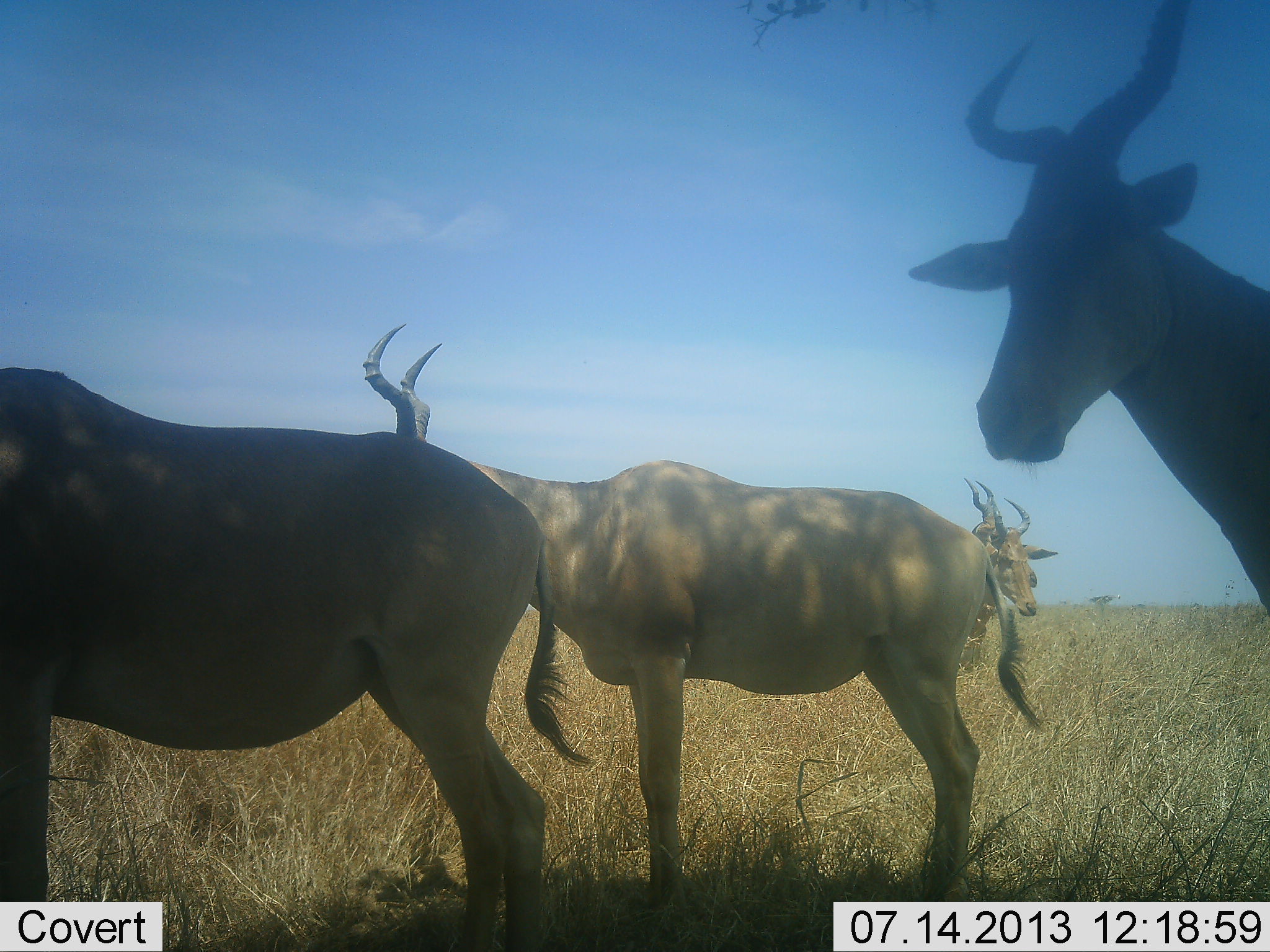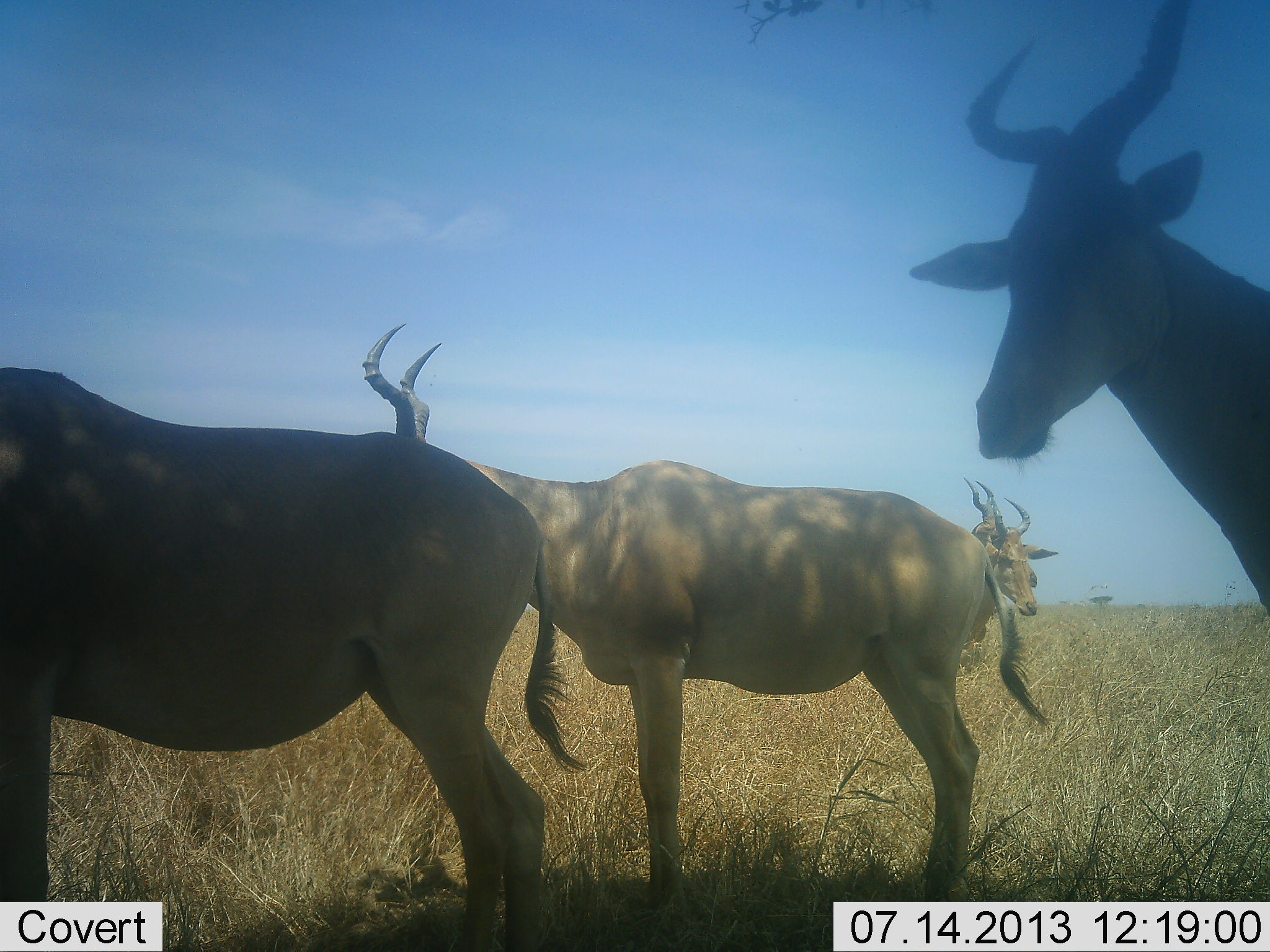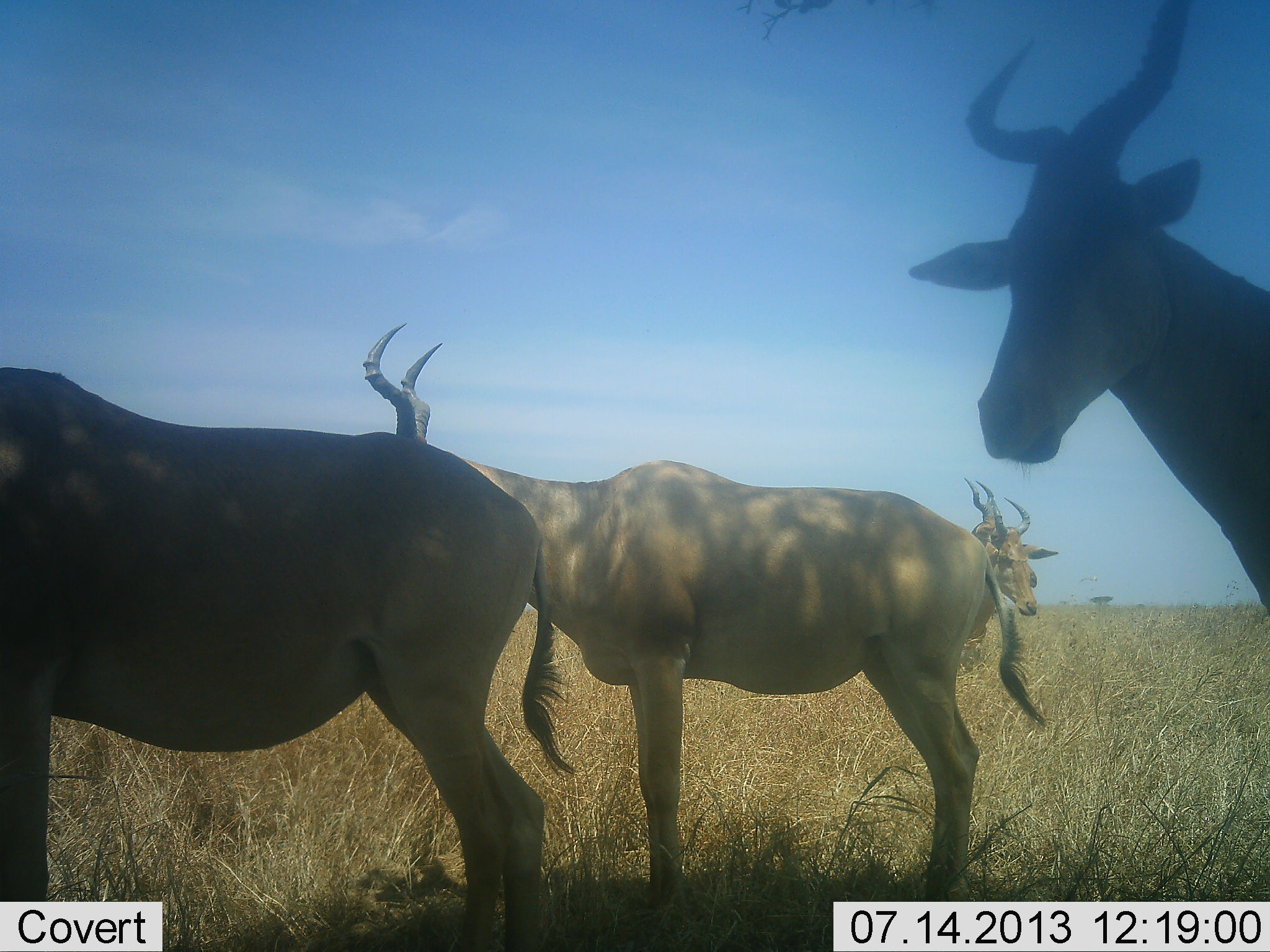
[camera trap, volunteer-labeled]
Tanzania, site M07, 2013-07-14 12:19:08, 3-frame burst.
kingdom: Animalia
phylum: Chordata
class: Mammalia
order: Artiodactyla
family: Bovidae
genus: Alcelaphus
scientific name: Alcelaphus buselaphus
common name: hartebeest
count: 5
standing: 93%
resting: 4%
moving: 0%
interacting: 0%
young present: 0%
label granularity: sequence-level